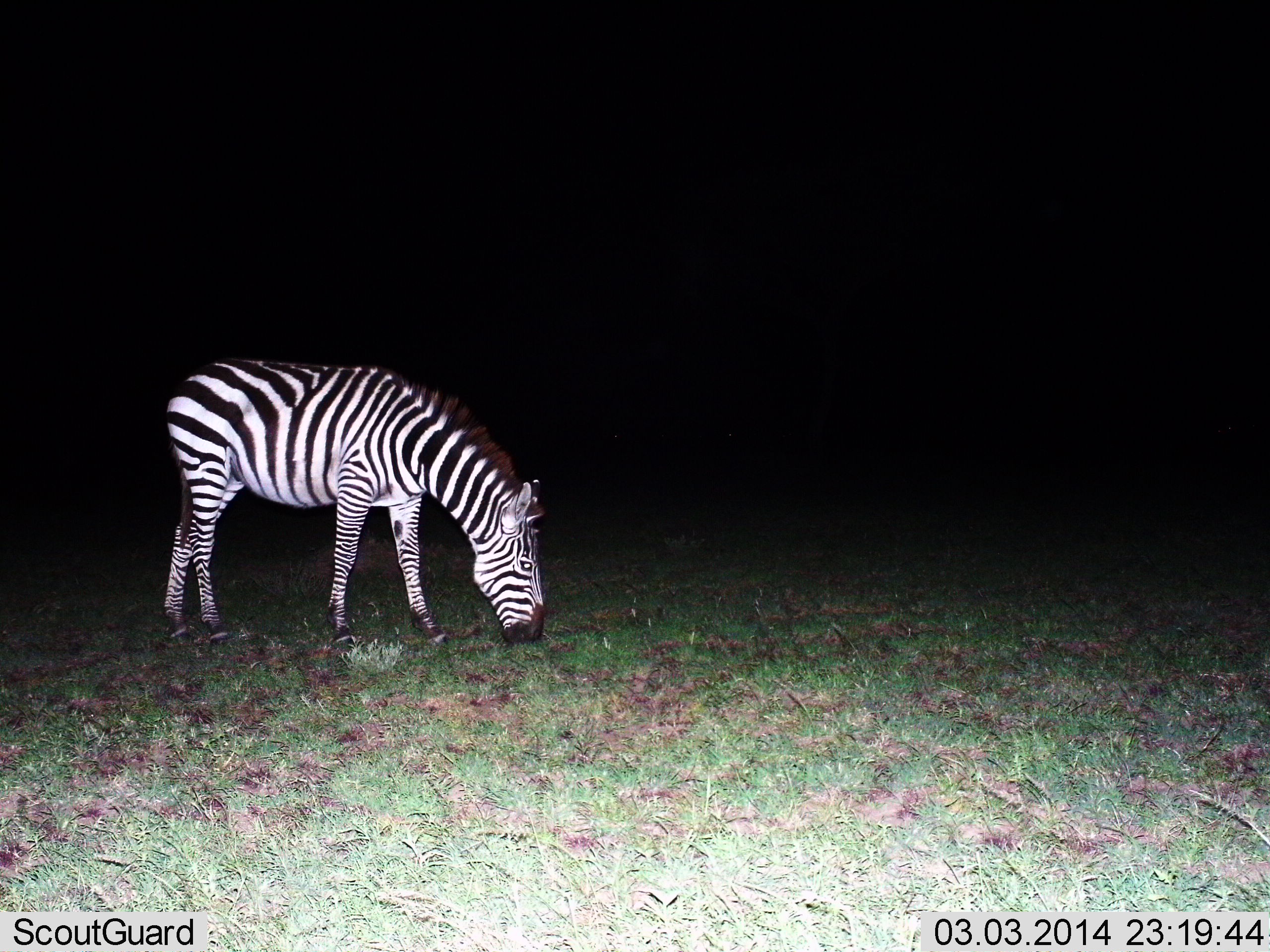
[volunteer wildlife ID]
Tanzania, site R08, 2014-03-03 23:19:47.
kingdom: Animalia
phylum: Chordata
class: Mammalia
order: Perissodactyla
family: Equidae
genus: Equus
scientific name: Equus quagga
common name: plains zebra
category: zebra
Zebra (plains zebra) (Equus quagga), count 1. Behavior (volunteer vote fractions): standing 20%, resting 0%, moving 0%, interacting 0%. Young present (vote fraction): 0%. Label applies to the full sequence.